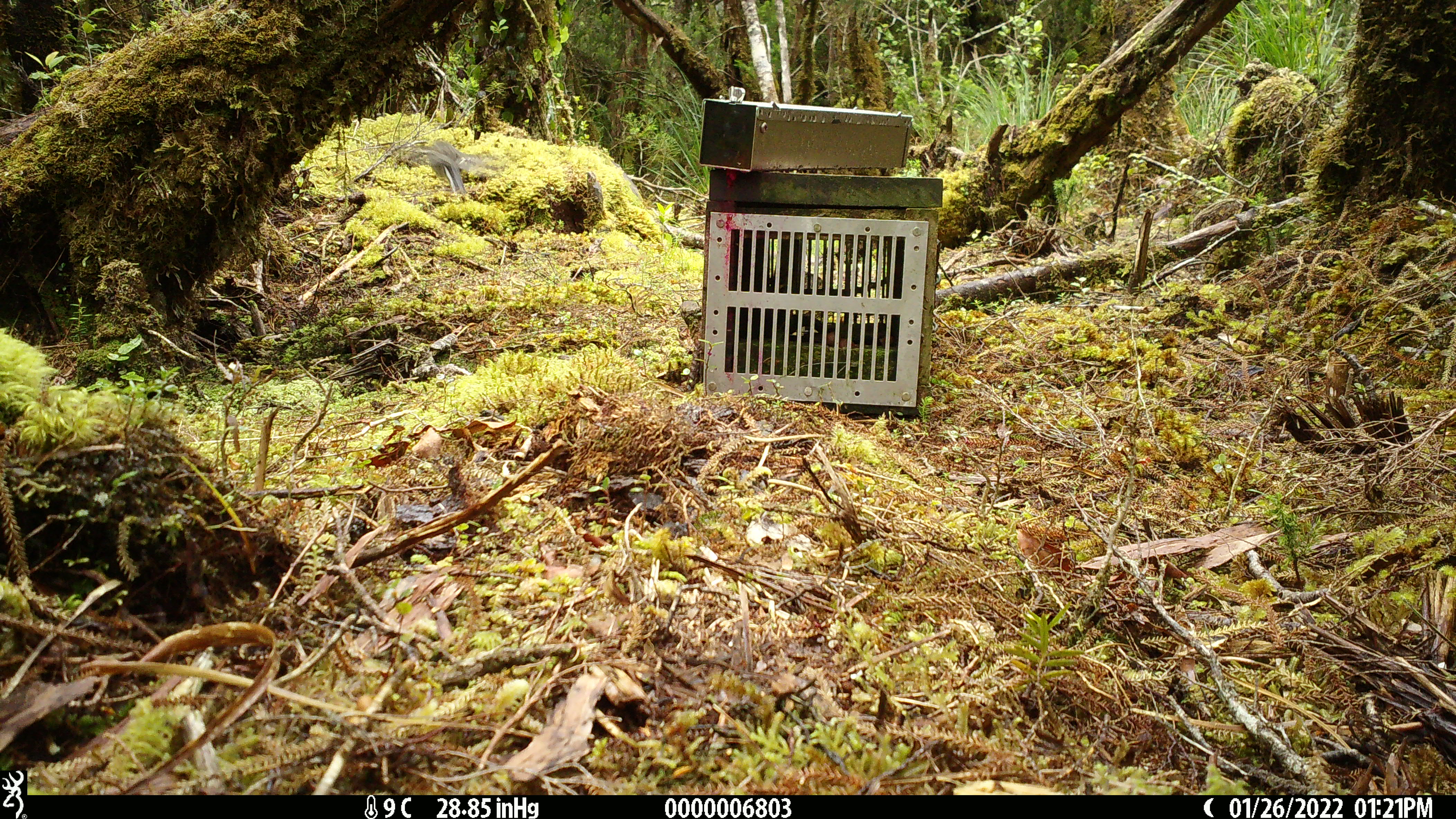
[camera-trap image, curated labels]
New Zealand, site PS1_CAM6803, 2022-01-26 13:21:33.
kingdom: Animalia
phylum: Chordata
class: Aves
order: Passeriformes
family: Petroicidae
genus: Petroica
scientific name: Petroica macrocephala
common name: tomtit